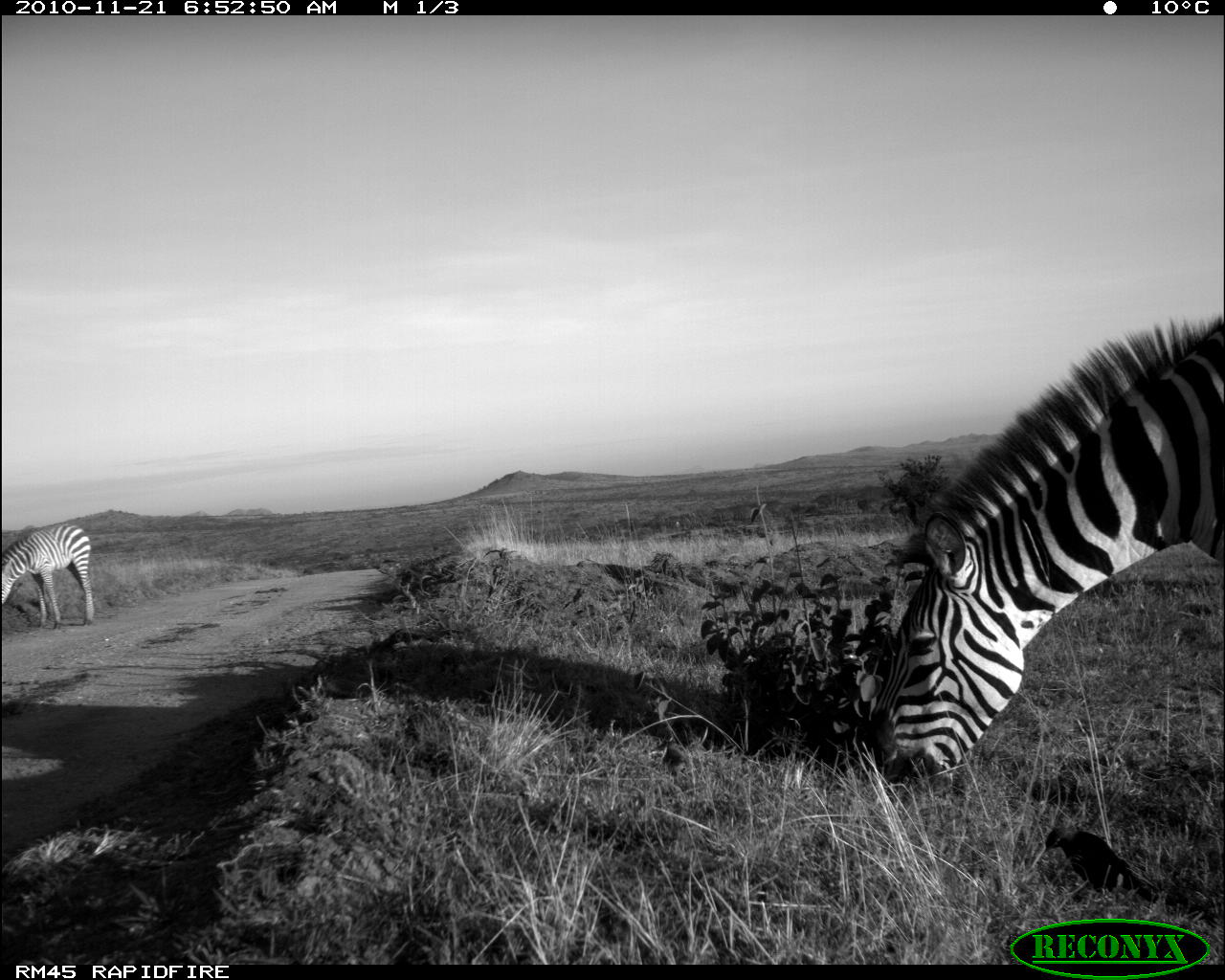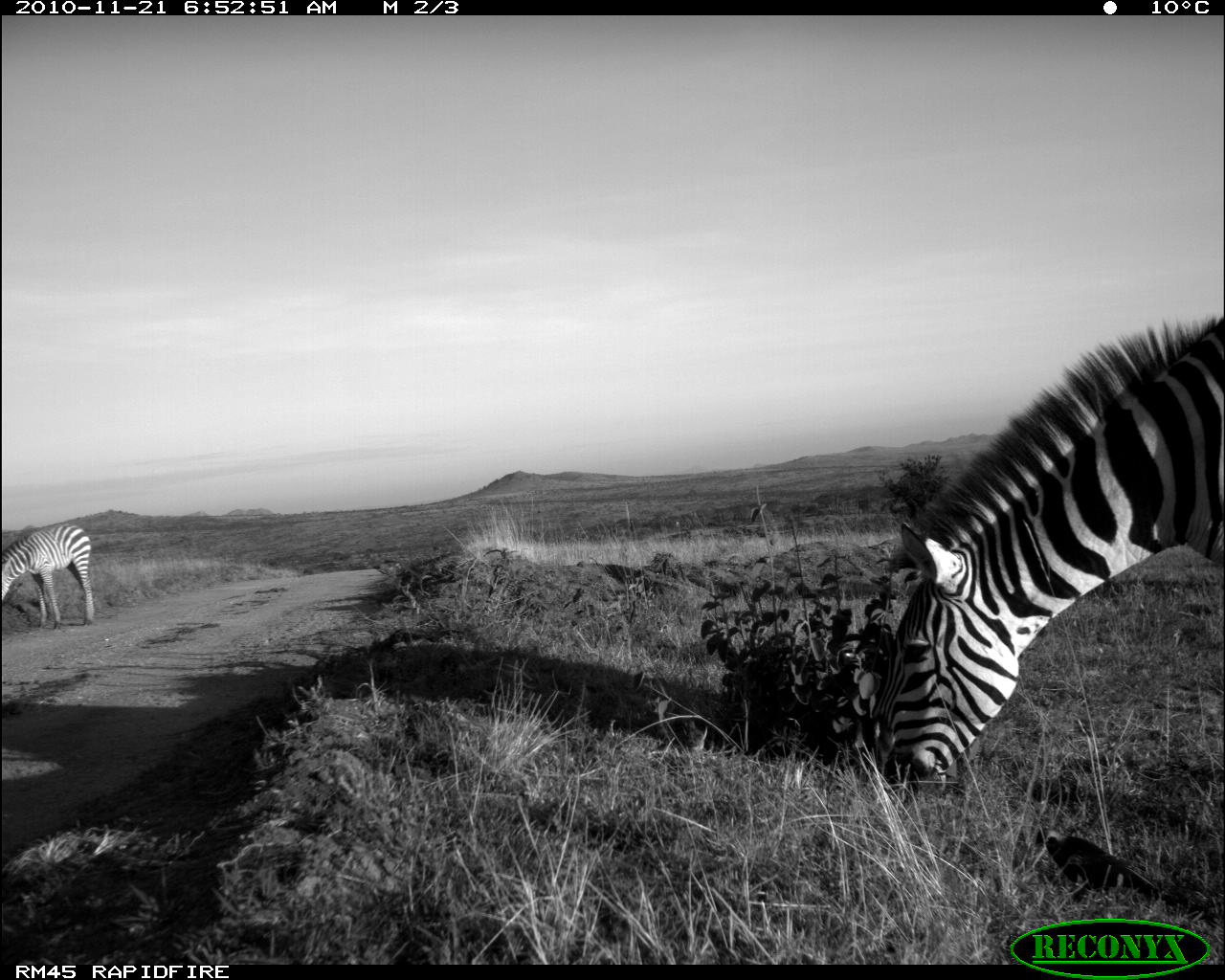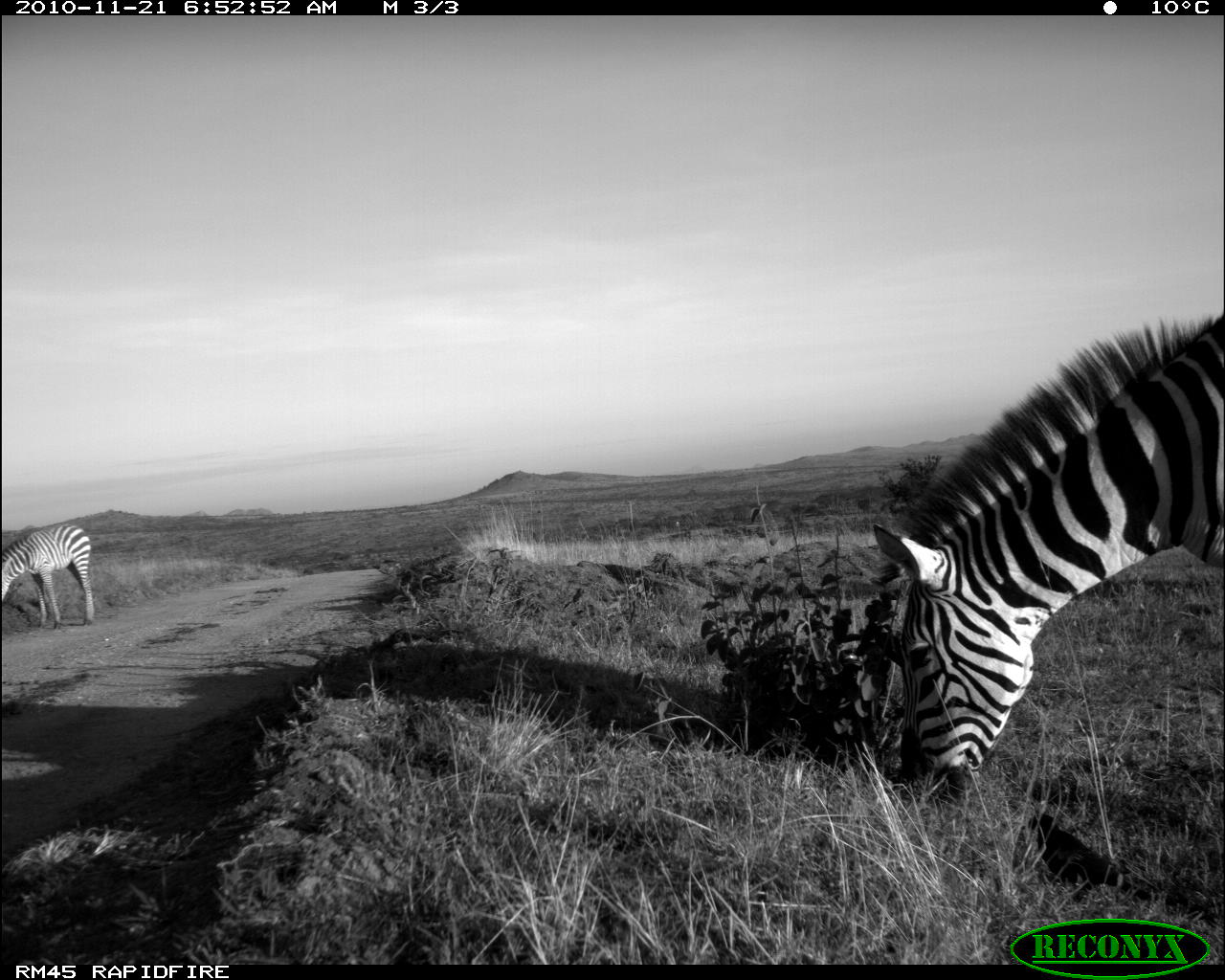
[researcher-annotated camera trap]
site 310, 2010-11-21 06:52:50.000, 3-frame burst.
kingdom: Animalia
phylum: Chordata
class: Mammalia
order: Perissodactyla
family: Equidae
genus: Equus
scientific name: Equus quagga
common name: plains zebra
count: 2